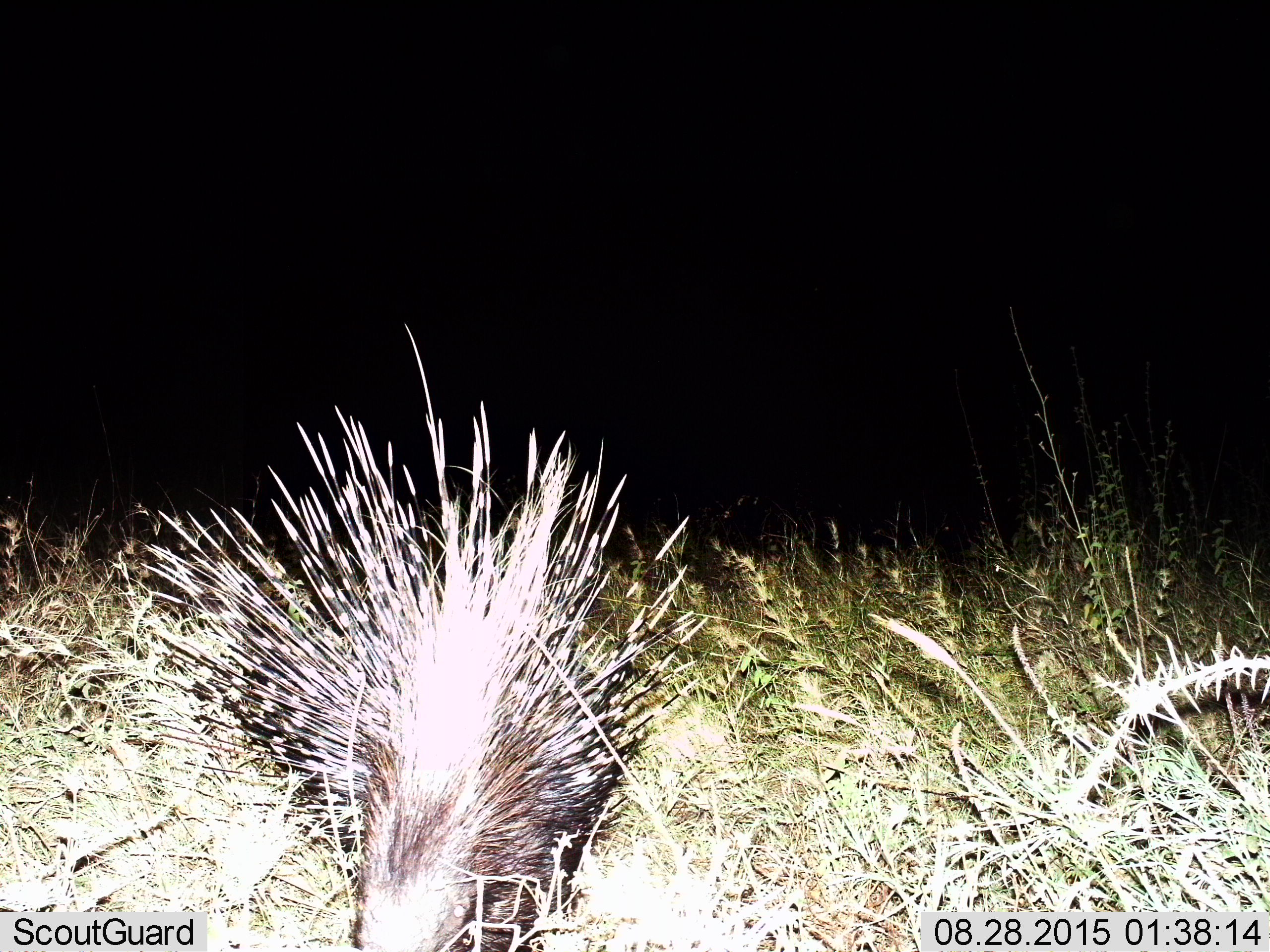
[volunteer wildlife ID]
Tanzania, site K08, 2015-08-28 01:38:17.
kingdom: Animalia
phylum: Chordata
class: Mammalia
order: Rodentia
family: Hystricidae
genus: Hystrix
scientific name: Hystrix cristata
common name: crested porcupine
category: porcupine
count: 1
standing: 30%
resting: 0%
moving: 50%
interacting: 0%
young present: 0%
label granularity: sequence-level